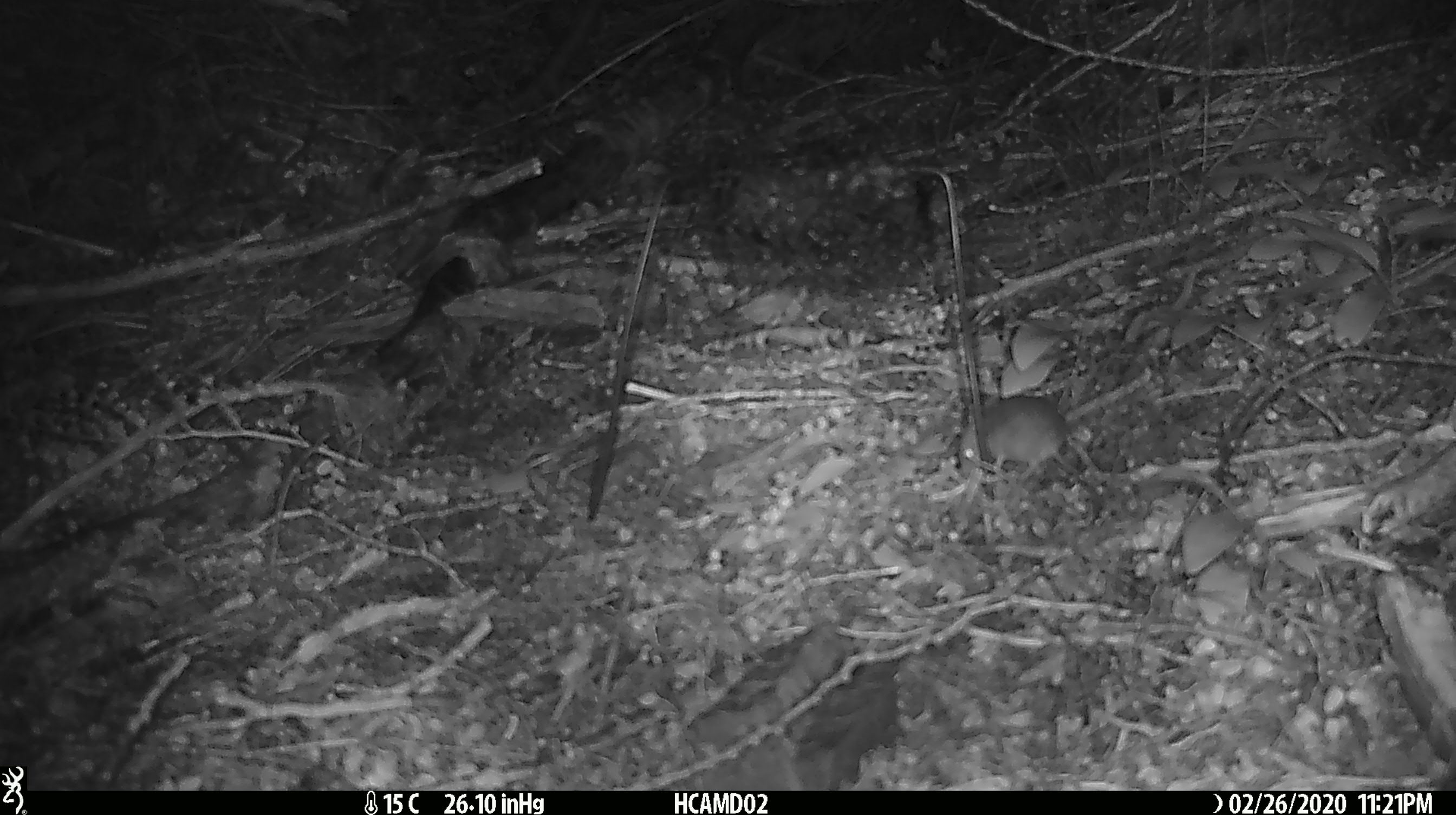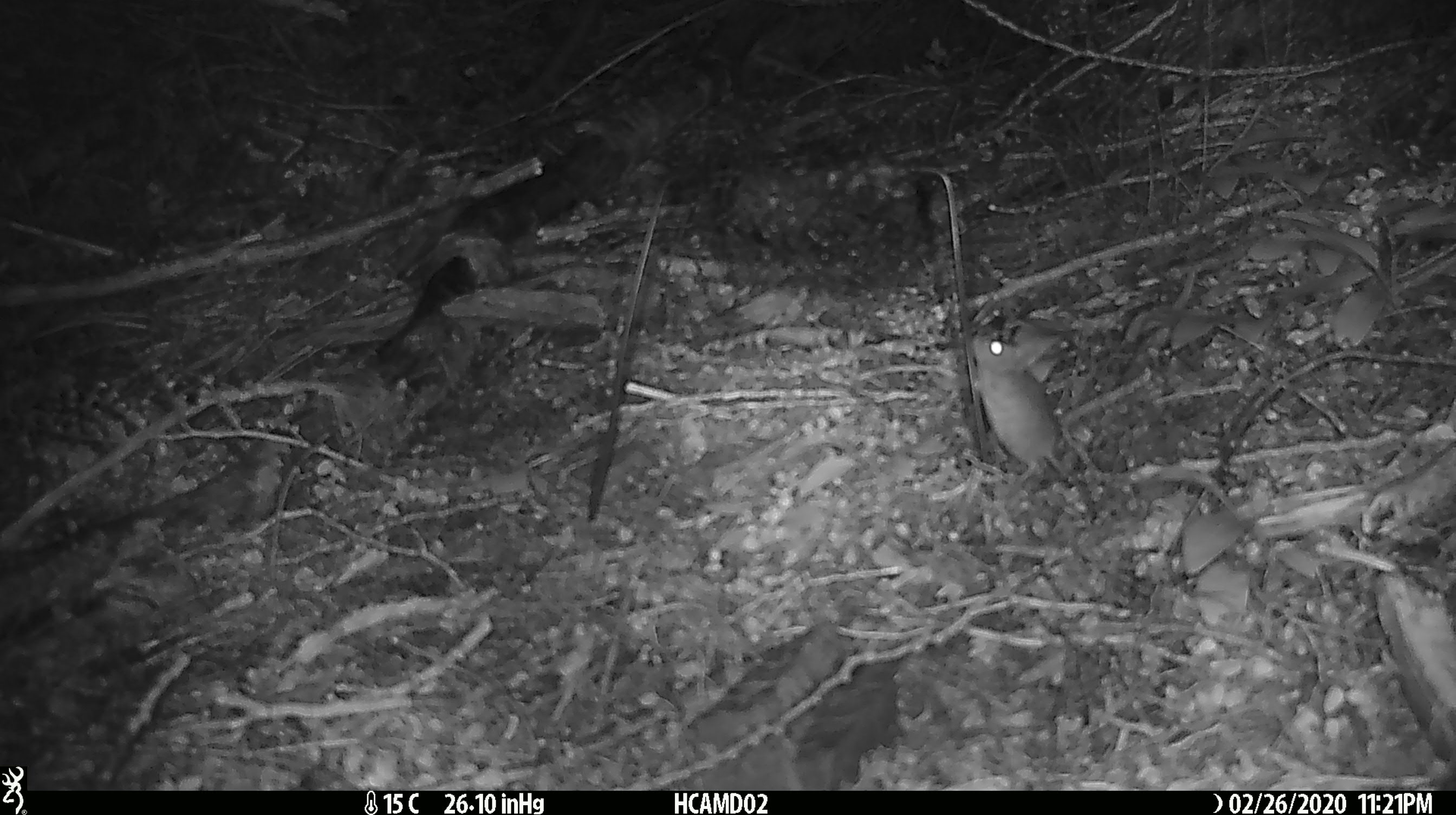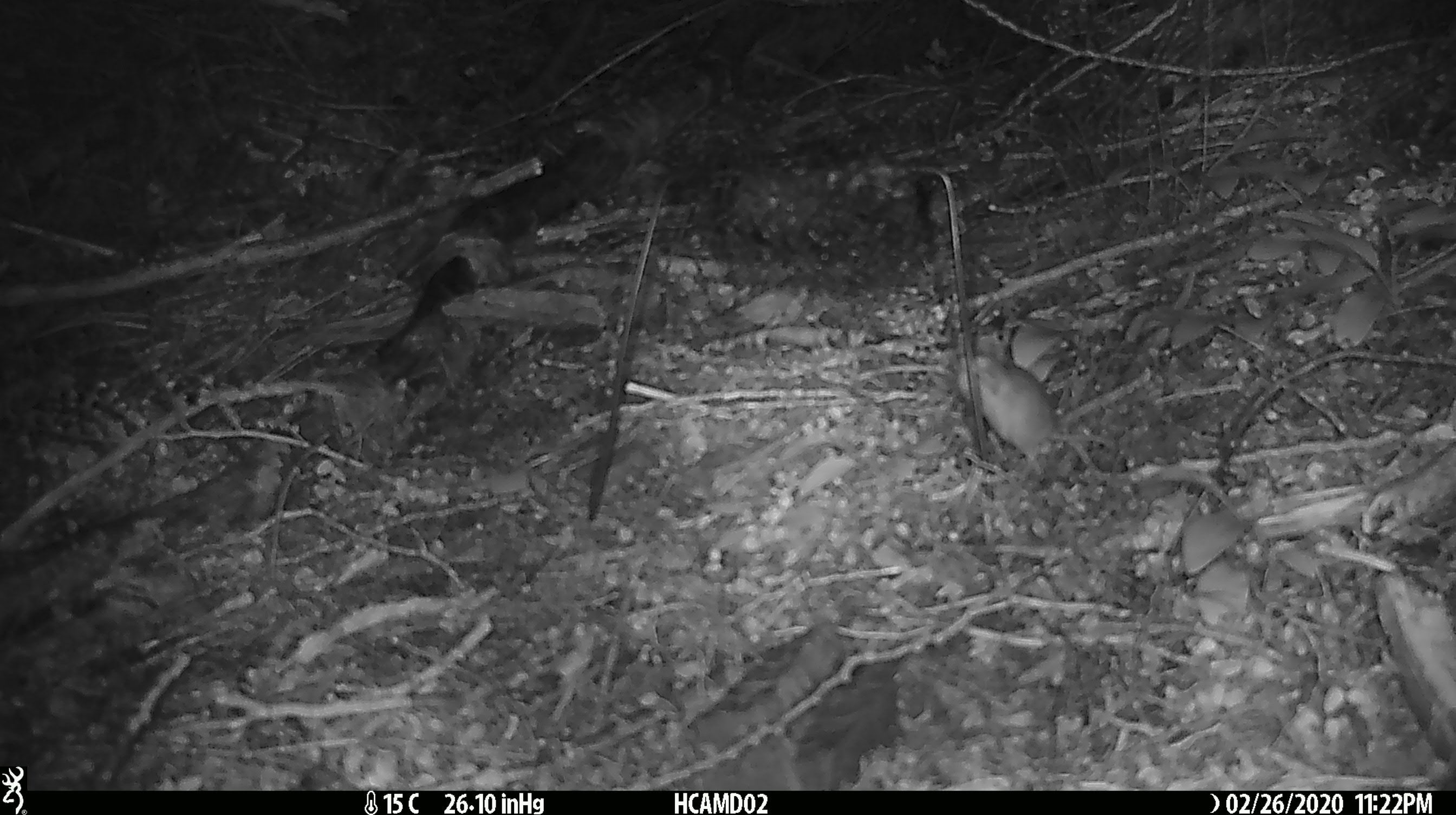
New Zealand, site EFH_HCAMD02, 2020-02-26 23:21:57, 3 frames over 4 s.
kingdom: Animalia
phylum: Chordata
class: Mammalia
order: Rodentia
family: Muridae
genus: Mus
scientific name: Mus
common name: mouse